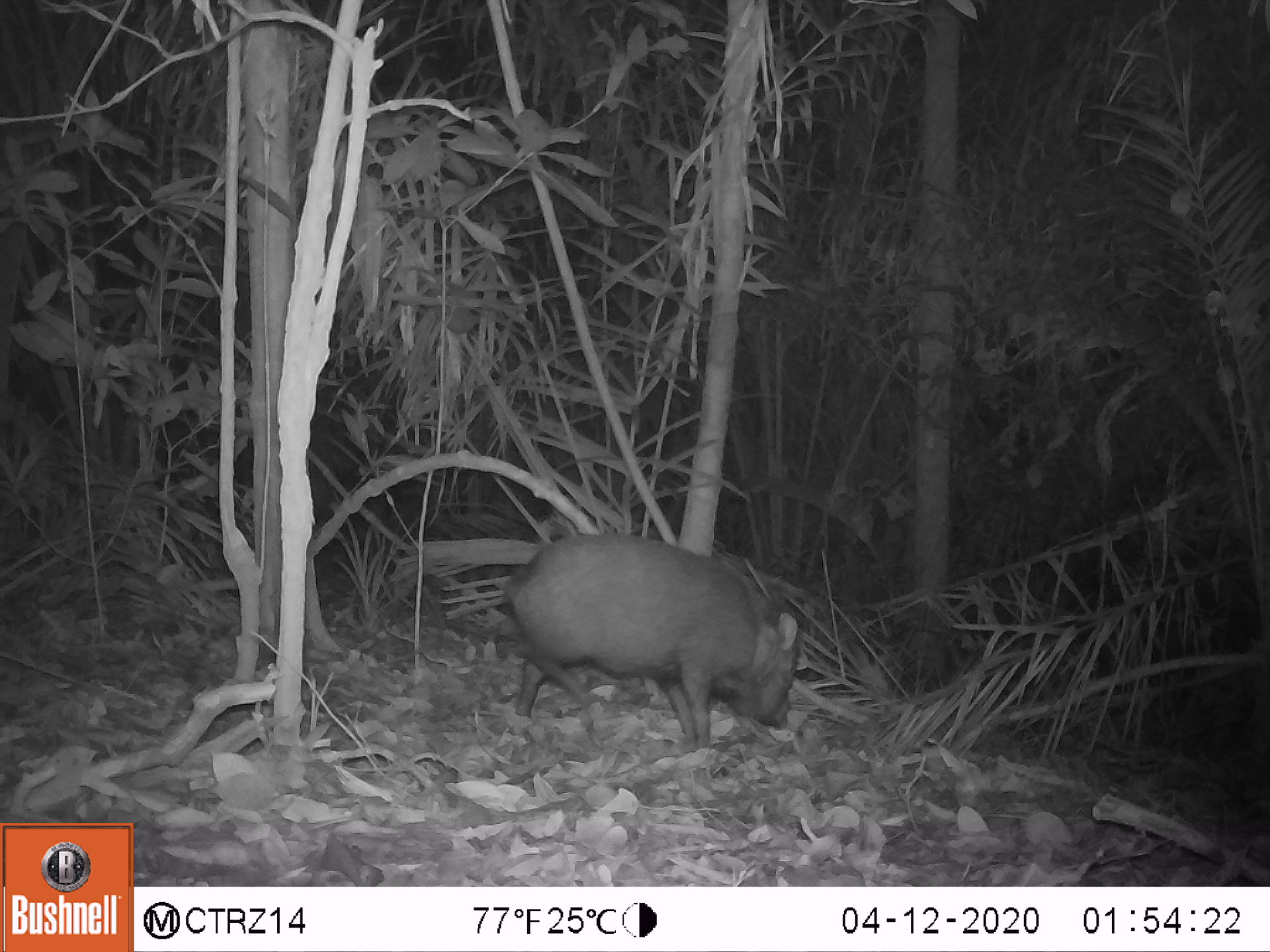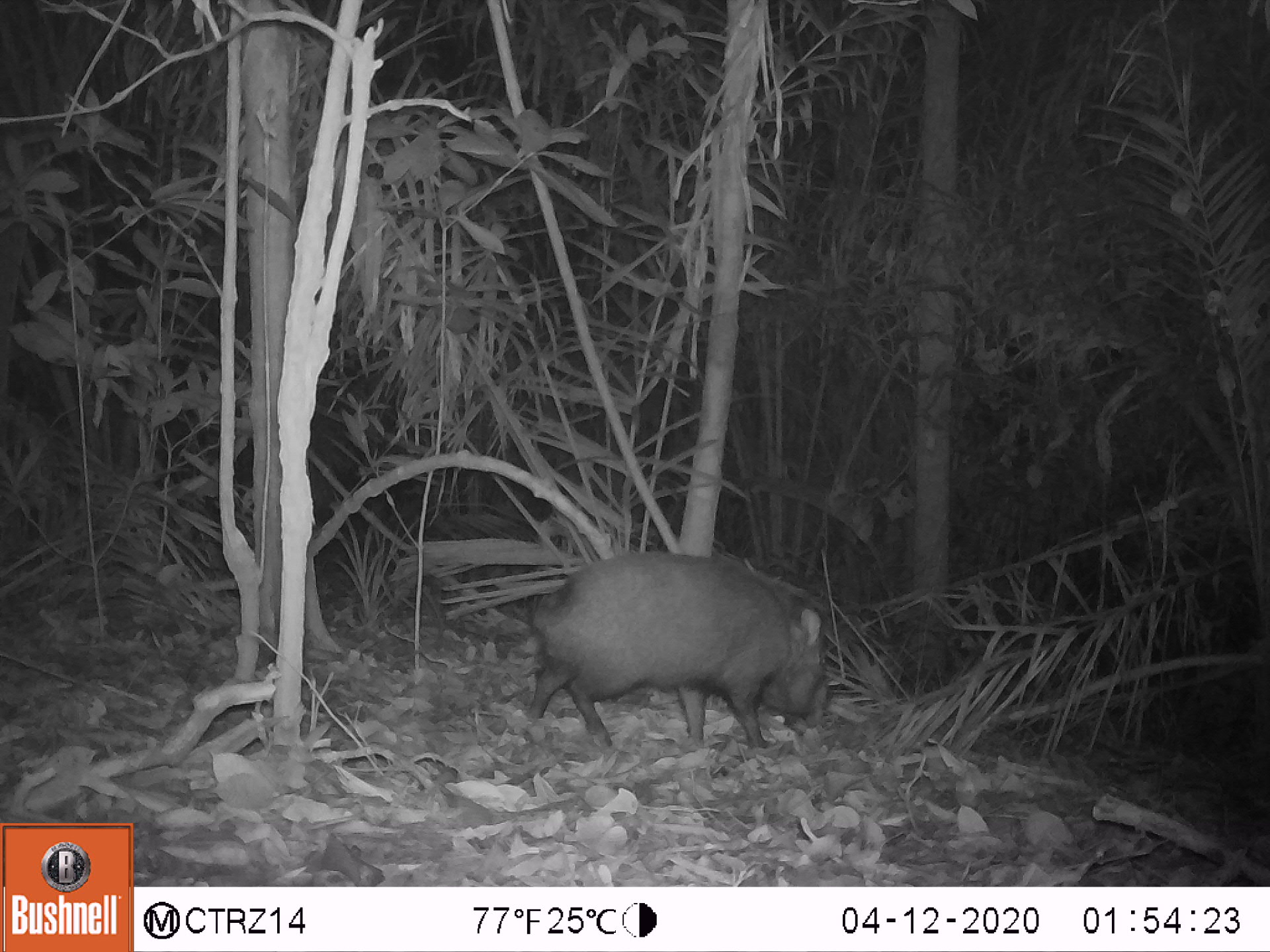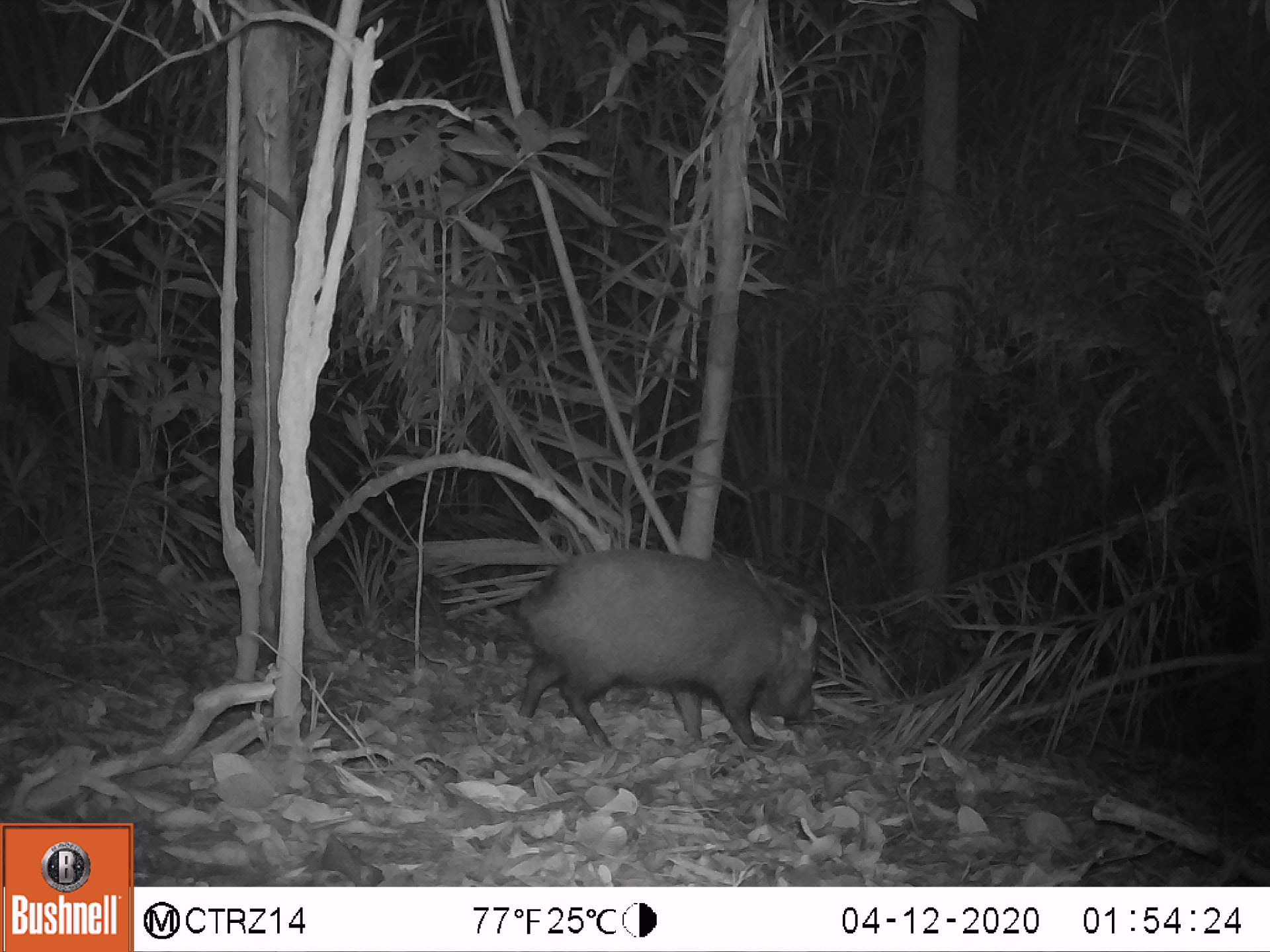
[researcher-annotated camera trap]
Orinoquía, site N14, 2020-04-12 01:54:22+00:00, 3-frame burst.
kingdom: Animalia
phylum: Chordata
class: Mammalia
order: Artiodactyla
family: Tayassuidae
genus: Pecari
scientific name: Pecari tajacu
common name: collared peccary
Collared peccary (Pecari tajacu).